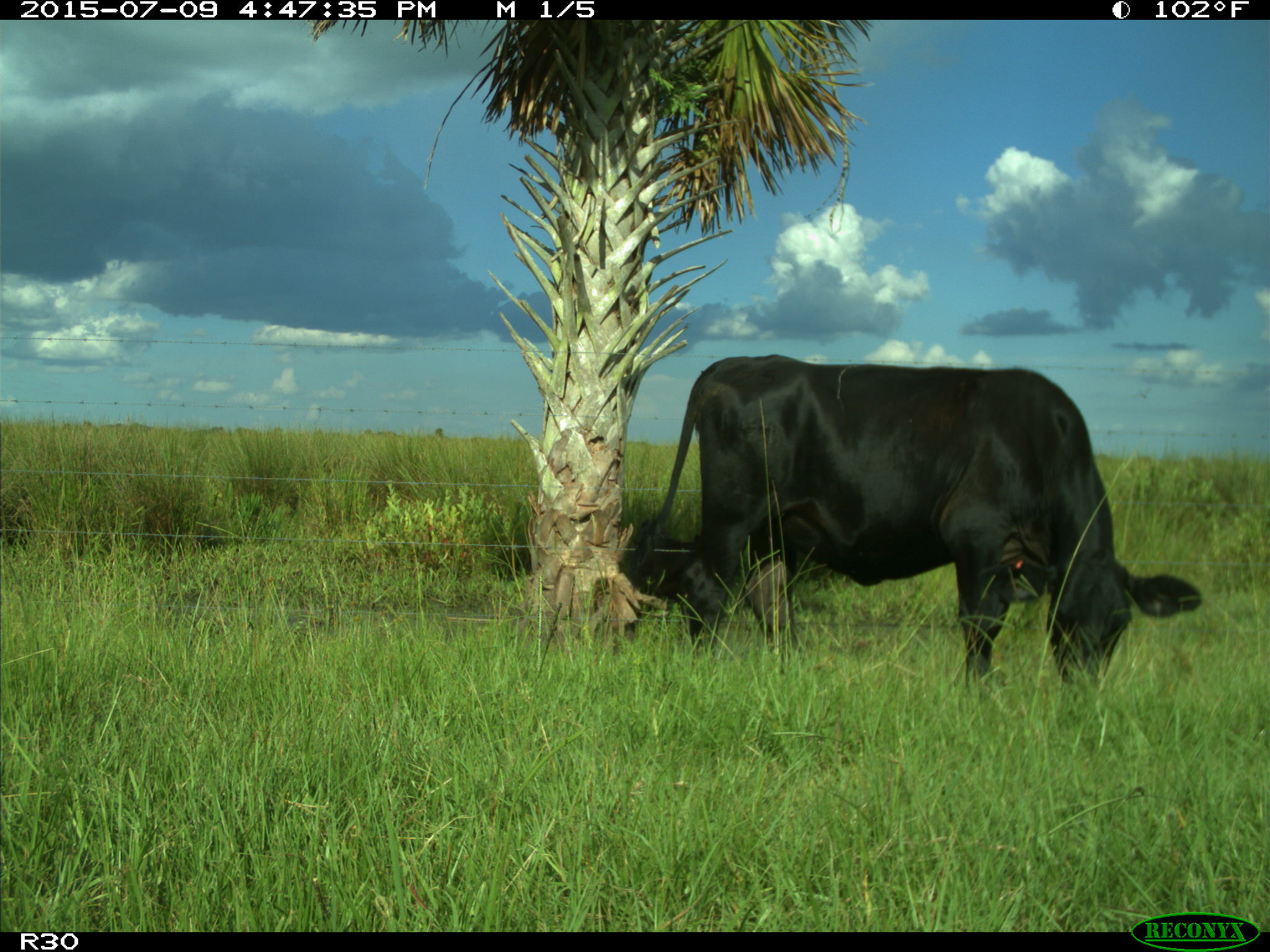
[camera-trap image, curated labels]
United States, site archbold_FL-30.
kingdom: Animalia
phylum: Chordata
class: Mammalia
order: Artiodactyla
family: Bovidae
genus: Bos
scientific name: Bos taurus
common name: domestic cow